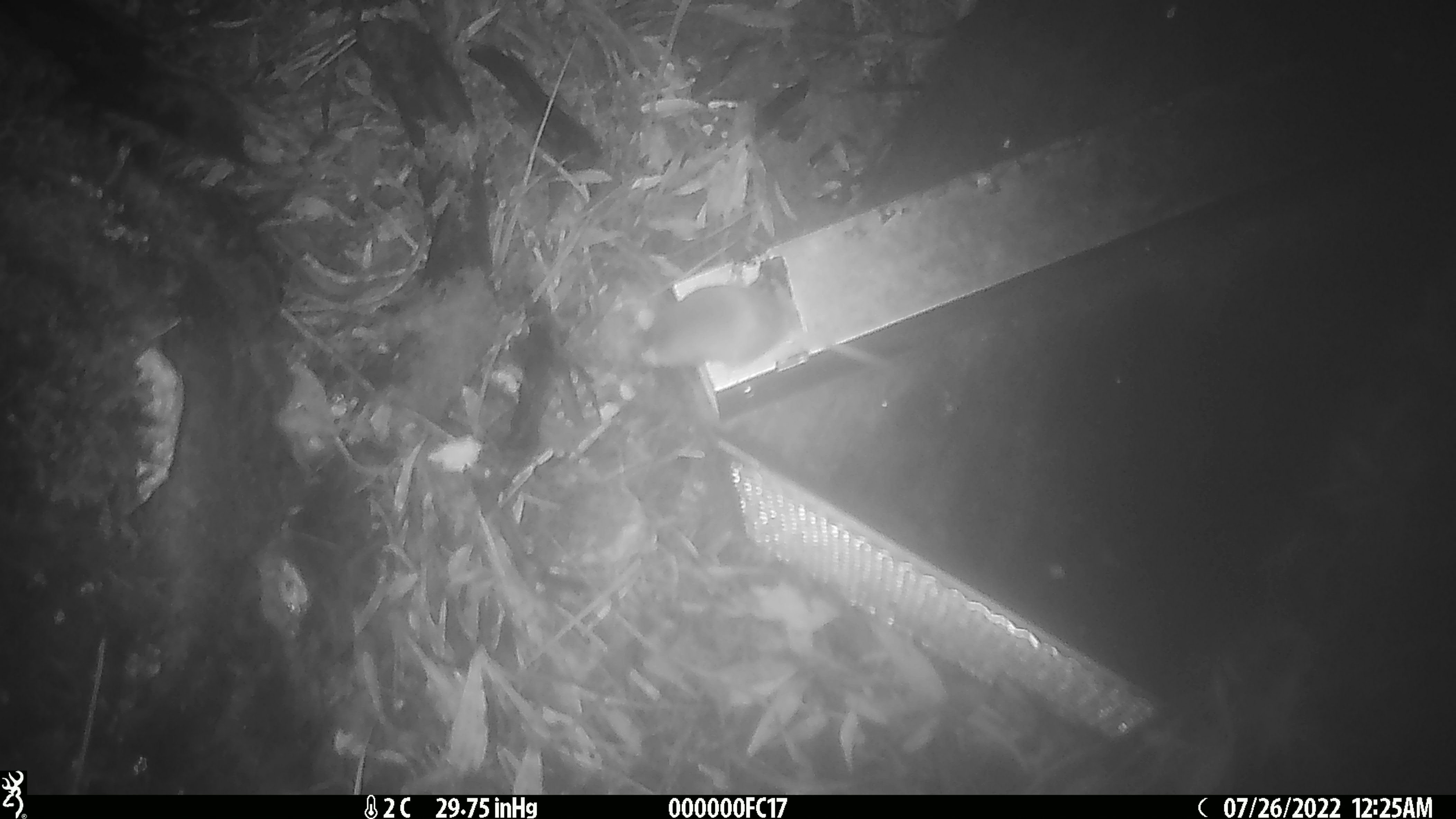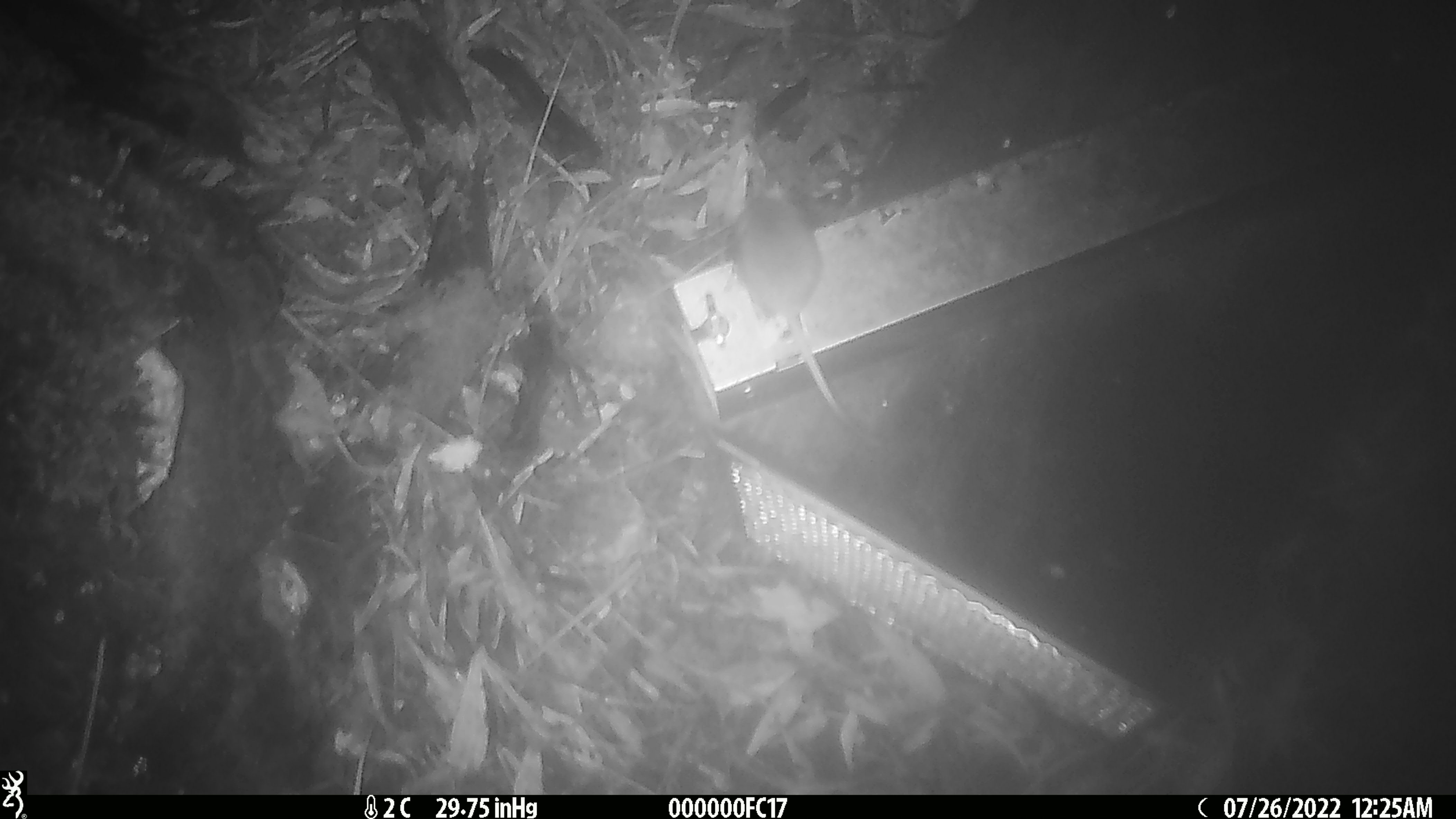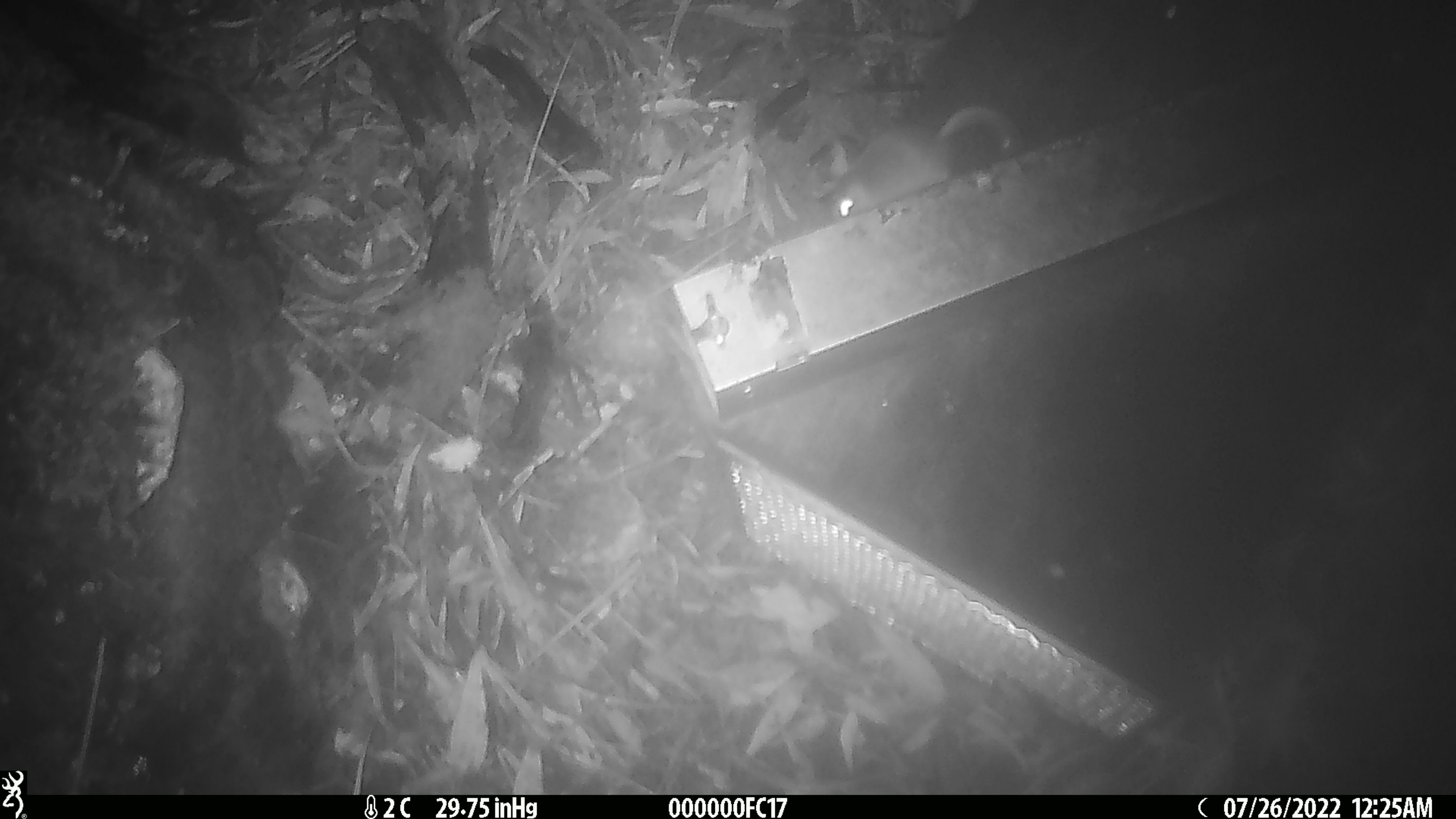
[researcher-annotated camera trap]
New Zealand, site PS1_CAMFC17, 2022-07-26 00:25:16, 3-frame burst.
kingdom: Animalia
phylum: Chordata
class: Mammalia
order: Rodentia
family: Muridae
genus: Mus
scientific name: Mus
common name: mouse